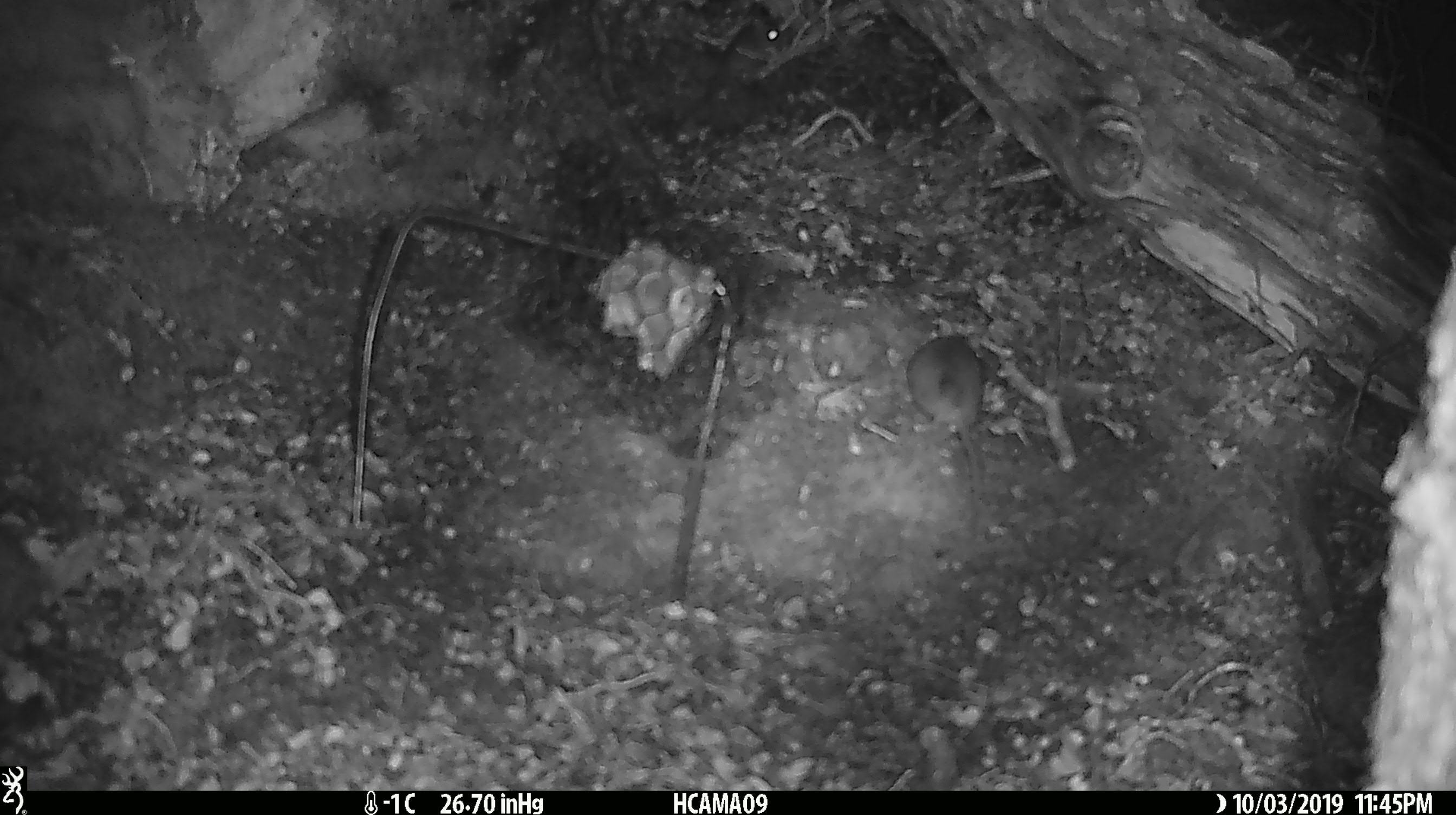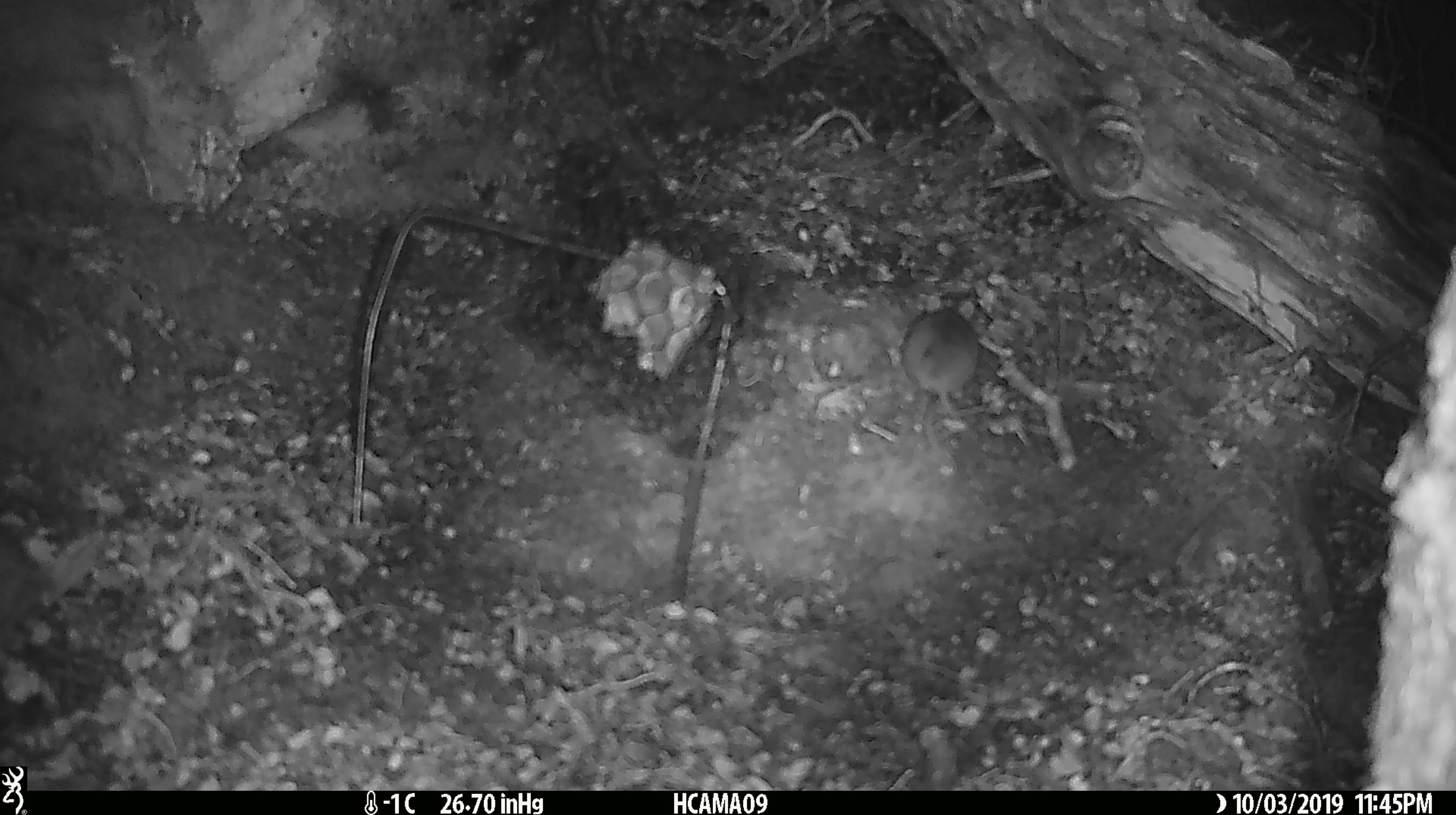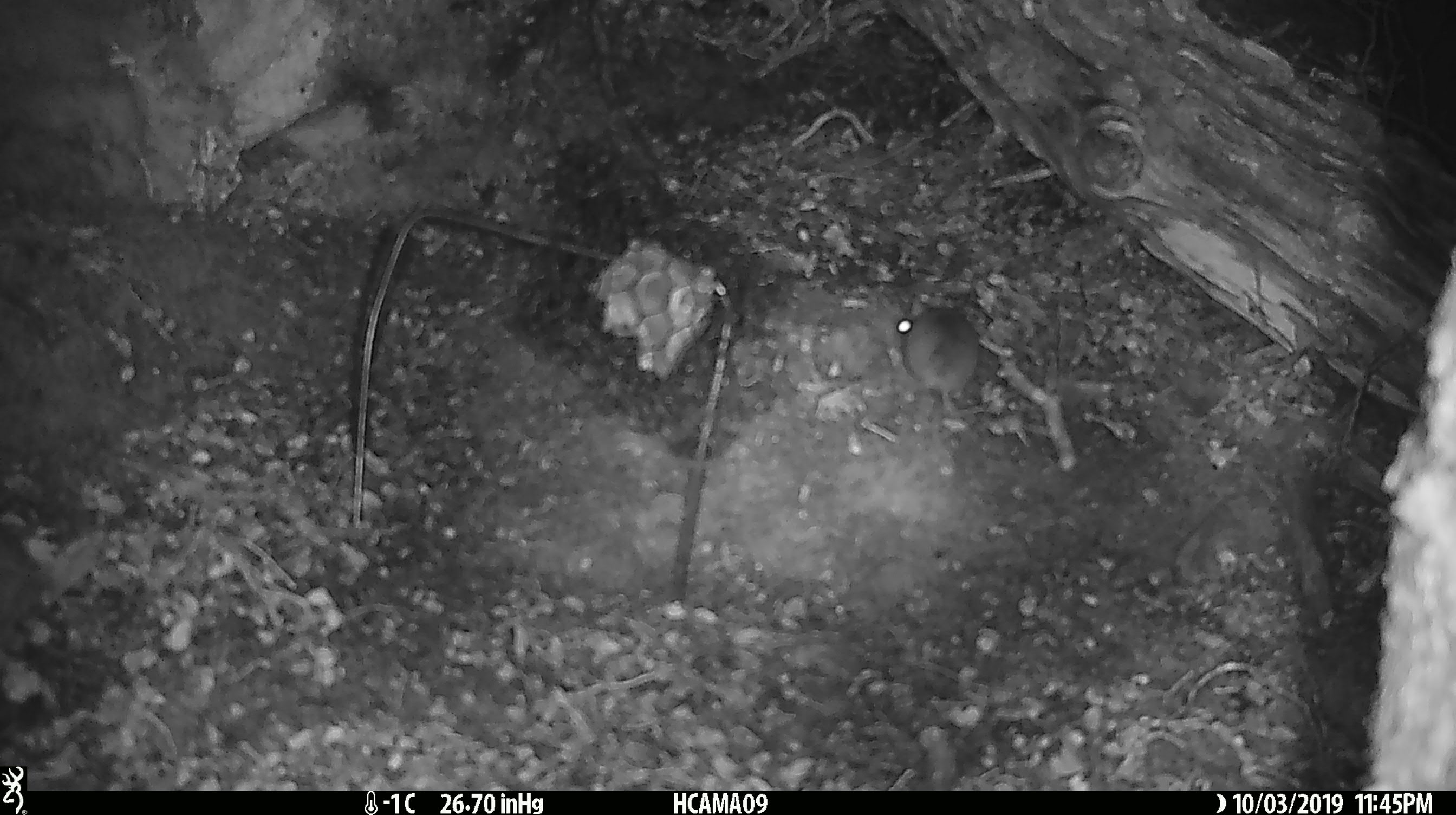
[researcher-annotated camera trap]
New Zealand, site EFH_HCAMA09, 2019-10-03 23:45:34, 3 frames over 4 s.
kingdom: Animalia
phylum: Chordata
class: Mammalia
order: Rodentia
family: Muridae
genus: Mus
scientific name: Mus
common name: mouse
Mouse (Mus).